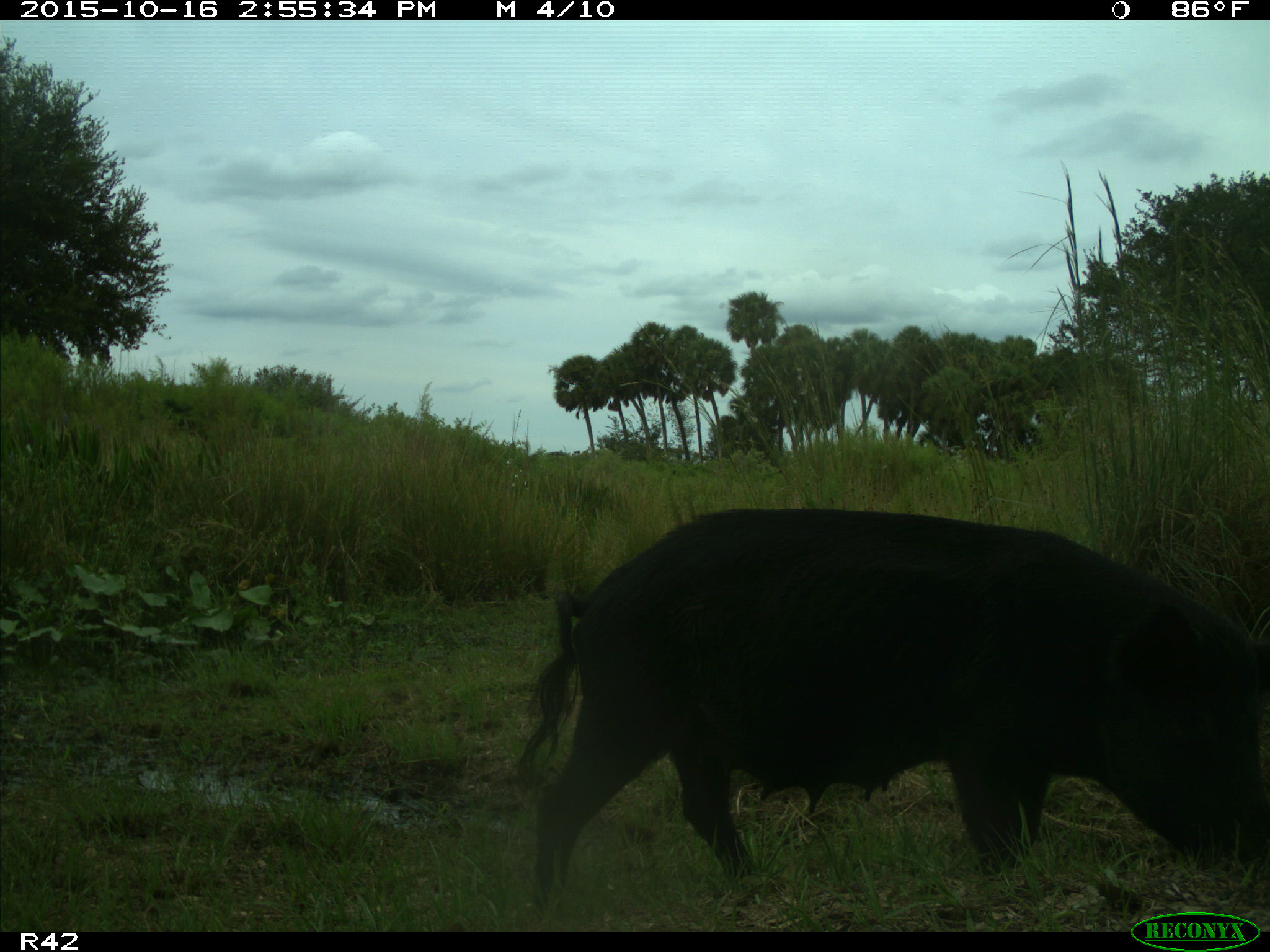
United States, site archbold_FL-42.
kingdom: Animalia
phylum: Chordata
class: Mammalia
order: Artiodactyla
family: Suidae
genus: Sus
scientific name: Sus scrofa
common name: wild boar